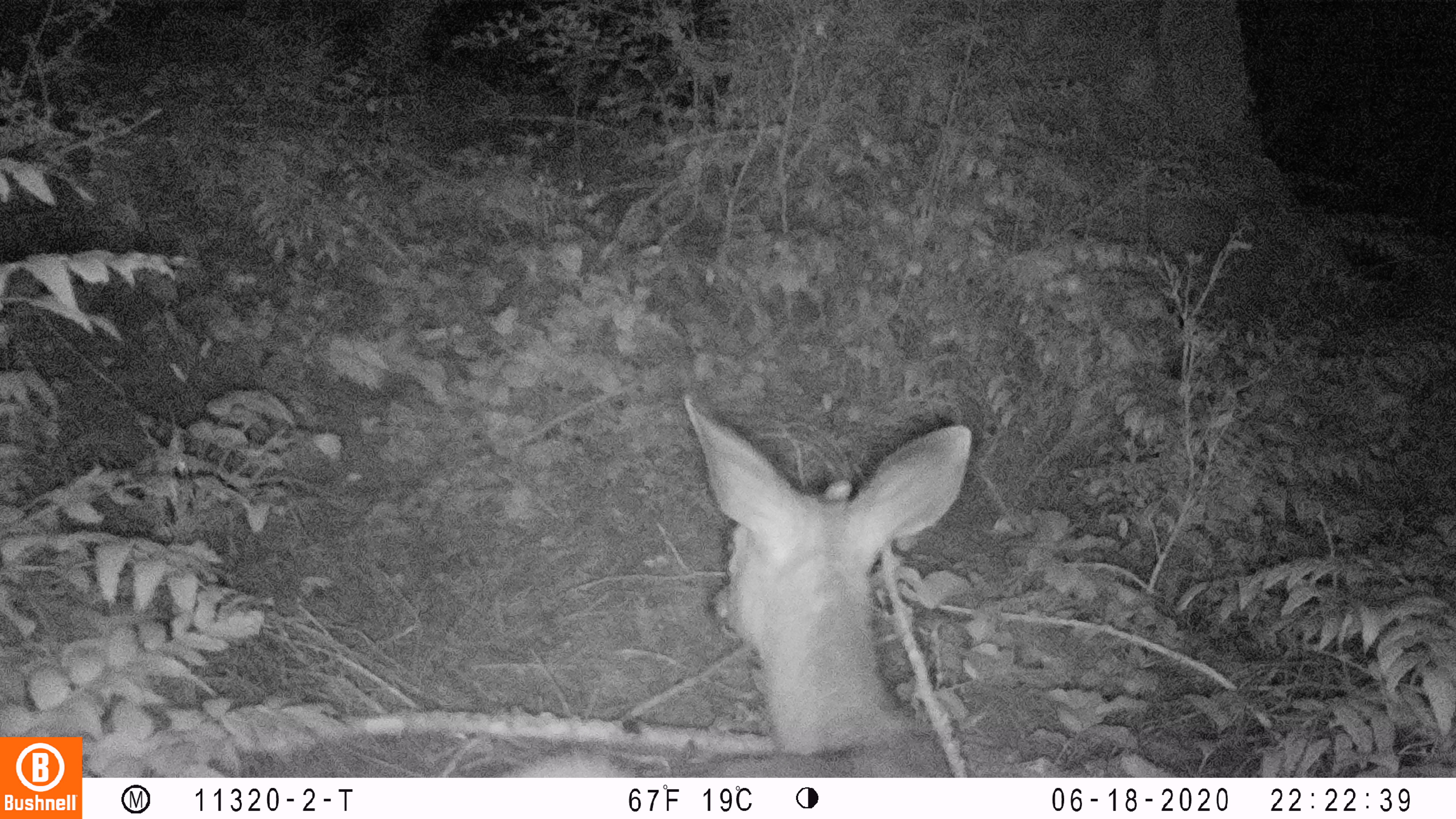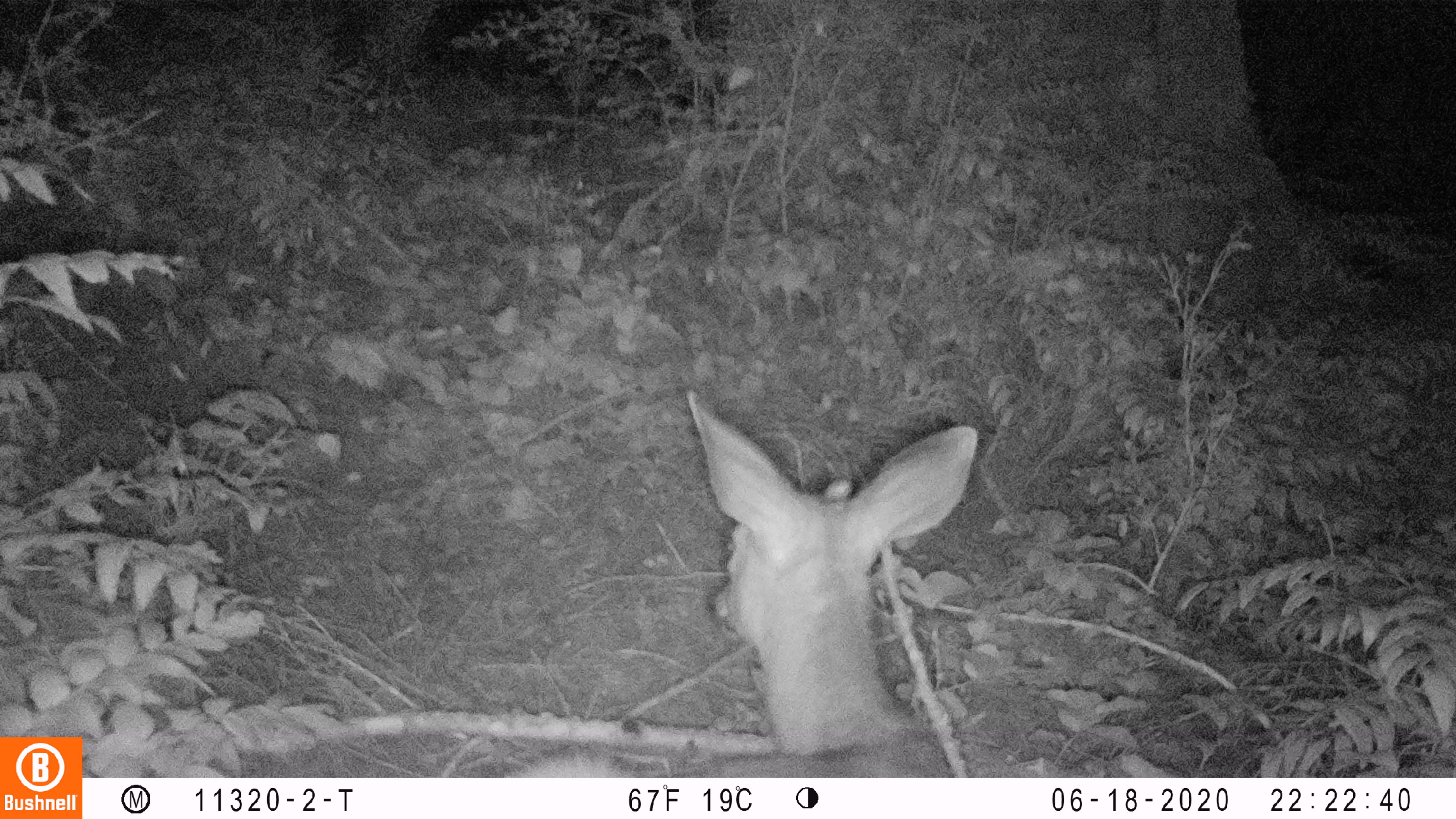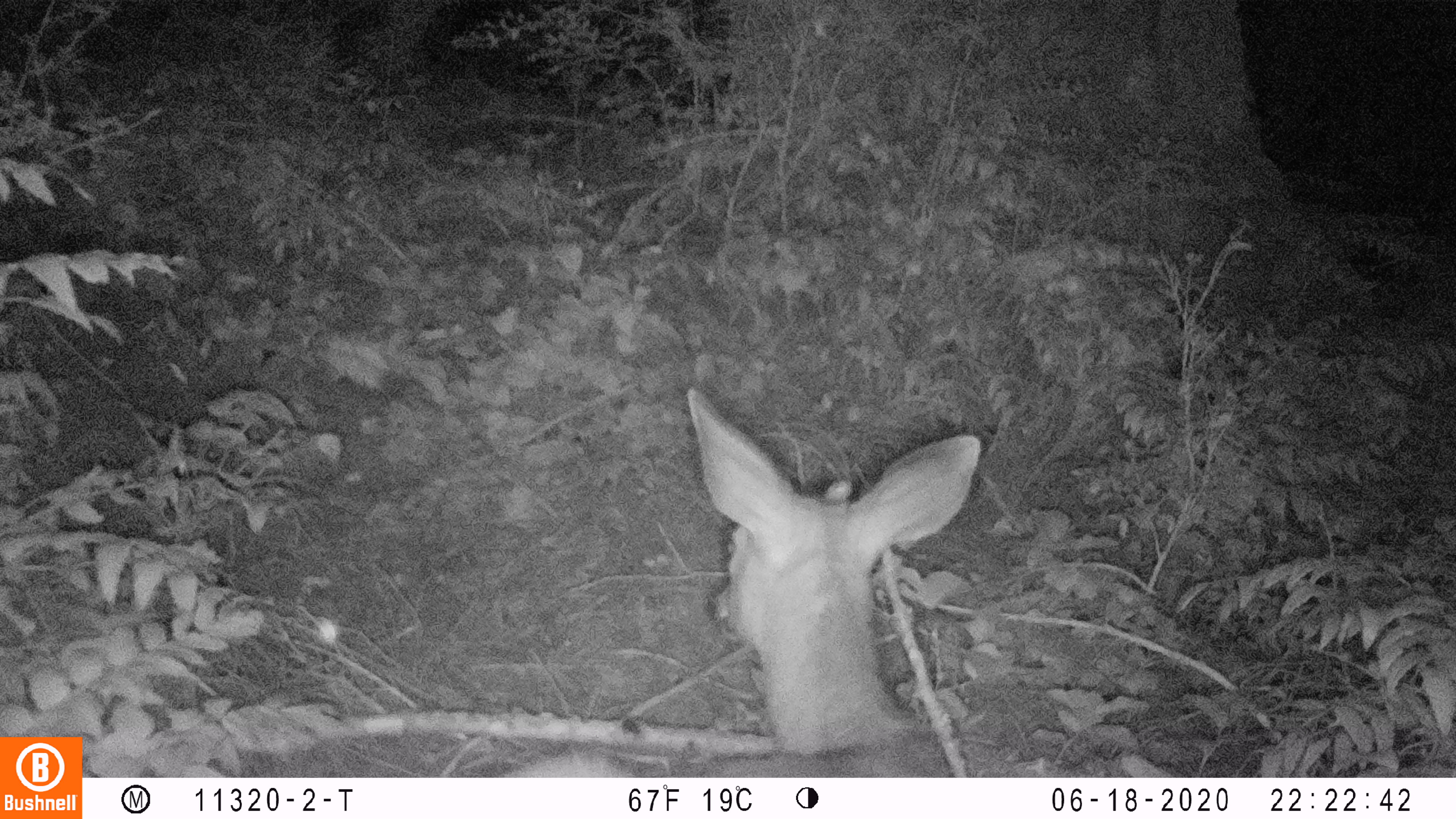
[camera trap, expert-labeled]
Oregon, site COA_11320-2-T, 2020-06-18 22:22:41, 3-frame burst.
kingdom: Animalia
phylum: Chordata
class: Mammalia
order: Artiodactyla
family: Cervidae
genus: Odocoileus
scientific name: Odocoileus hemionus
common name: black-tailed deer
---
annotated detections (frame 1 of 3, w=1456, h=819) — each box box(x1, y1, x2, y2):
black-tailed deer: box(526, 382, 975, 768)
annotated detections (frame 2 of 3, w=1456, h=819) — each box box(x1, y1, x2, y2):
black-tailed deer: box(508, 389, 975, 770)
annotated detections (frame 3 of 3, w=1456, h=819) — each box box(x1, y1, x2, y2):
black-tailed deer: box(501, 387, 994, 774)